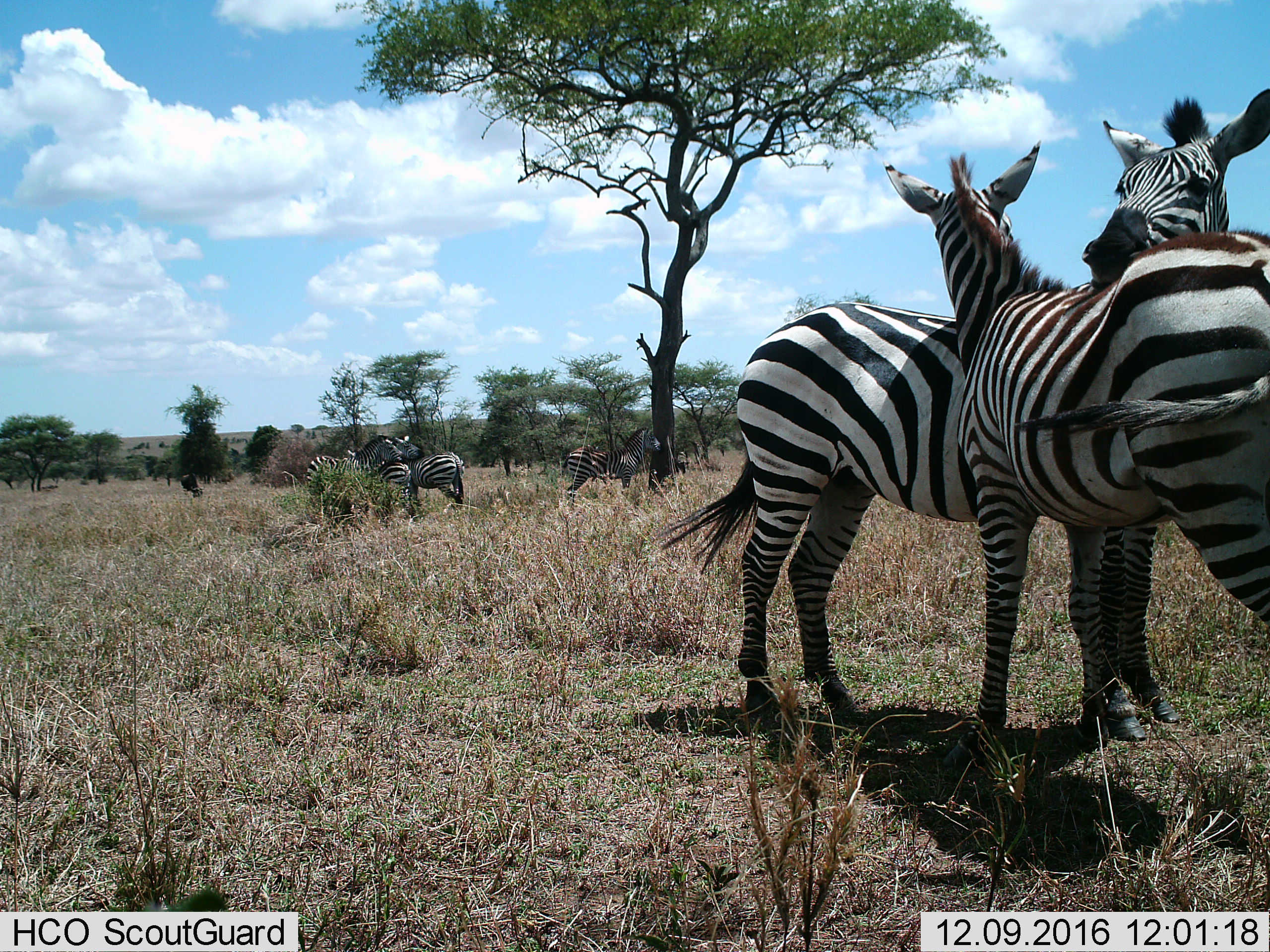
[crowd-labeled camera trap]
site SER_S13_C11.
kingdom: Animalia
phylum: Chordata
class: Mammalia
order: Perissodactyla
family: Equidae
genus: Equus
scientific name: Equus quagga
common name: plains zebra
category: zebraplains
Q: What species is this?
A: Zebraplains (plains zebra) (Equus quagga).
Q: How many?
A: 6.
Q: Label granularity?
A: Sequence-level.